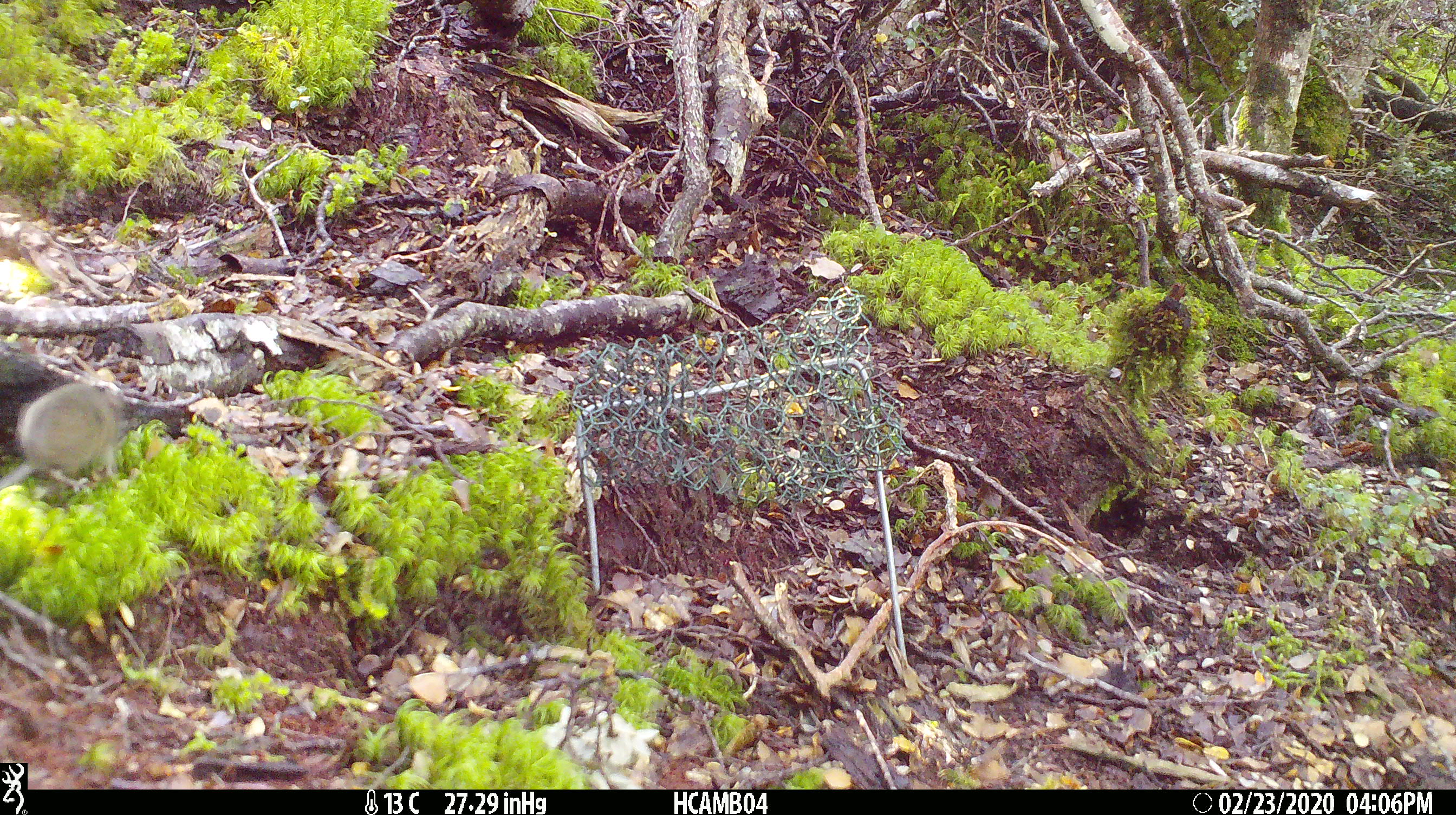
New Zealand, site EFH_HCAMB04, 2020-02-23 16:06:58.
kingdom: Animalia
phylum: Chordata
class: Mammalia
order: Rodentia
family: Muridae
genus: Mus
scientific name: Mus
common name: mouse